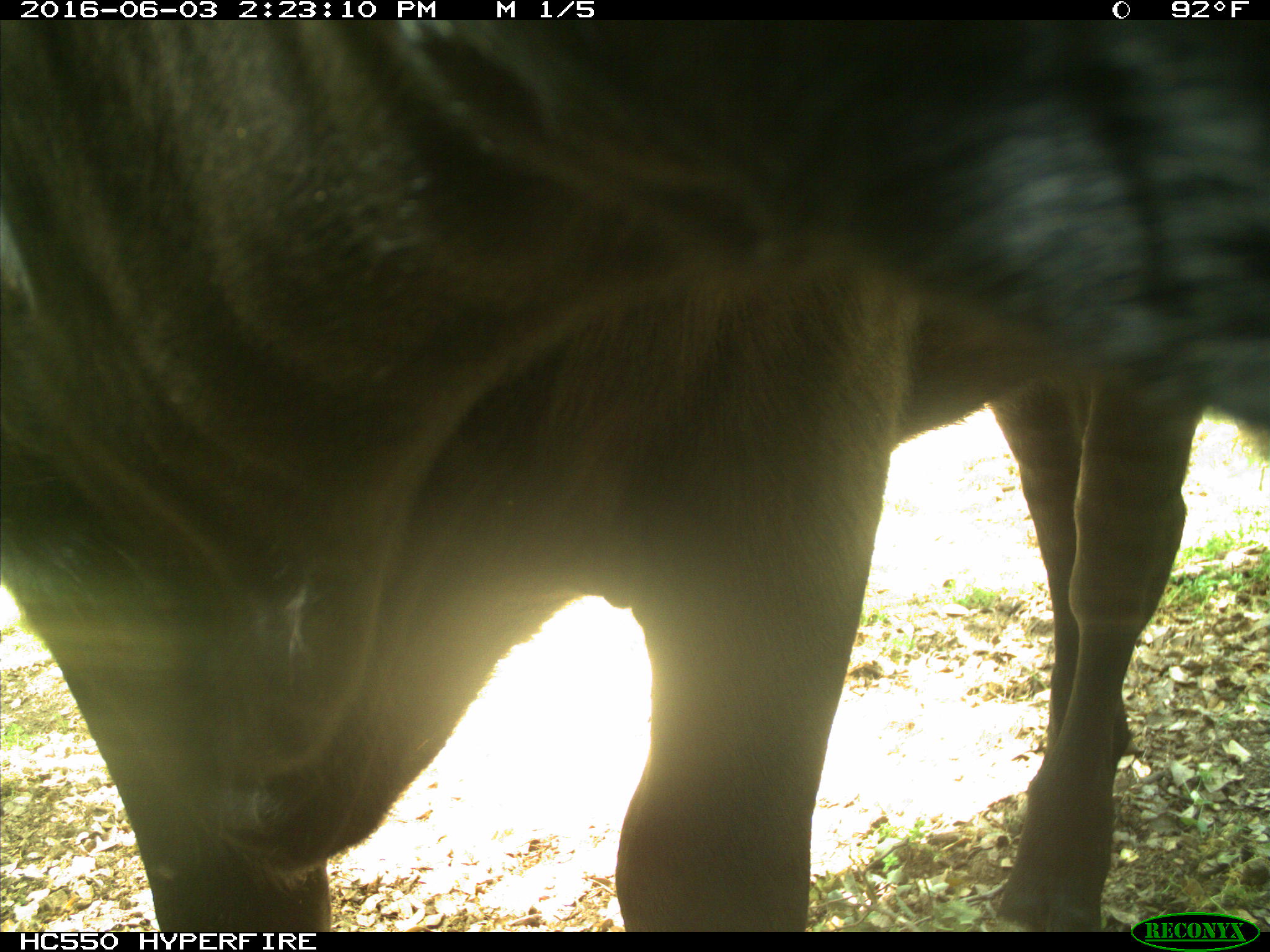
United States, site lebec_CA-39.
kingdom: Animalia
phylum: Chordata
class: Mammalia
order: Artiodactyla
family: Bovidae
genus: Bos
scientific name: Bos taurus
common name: domestic cow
Bos taurus (domestic cow).